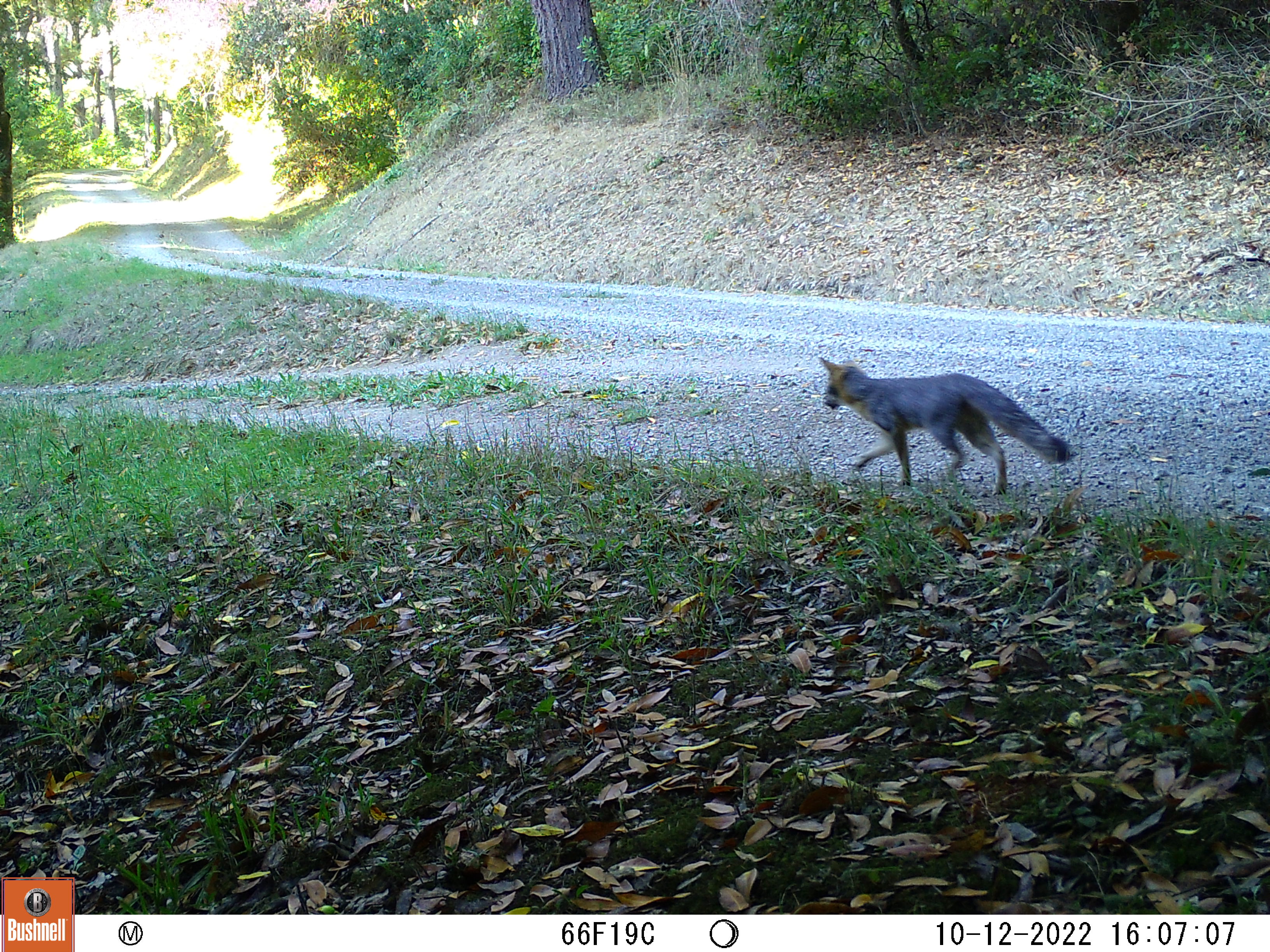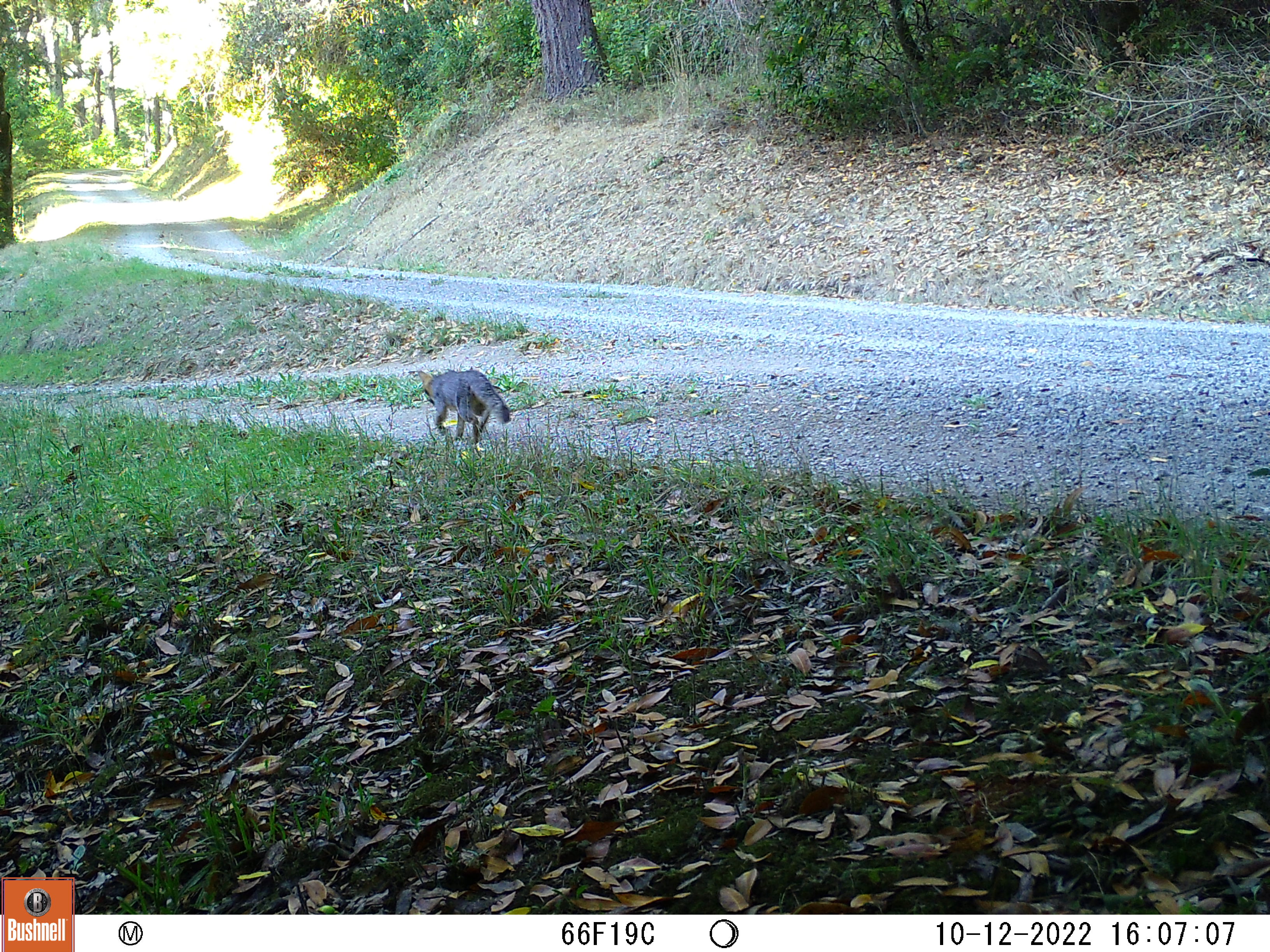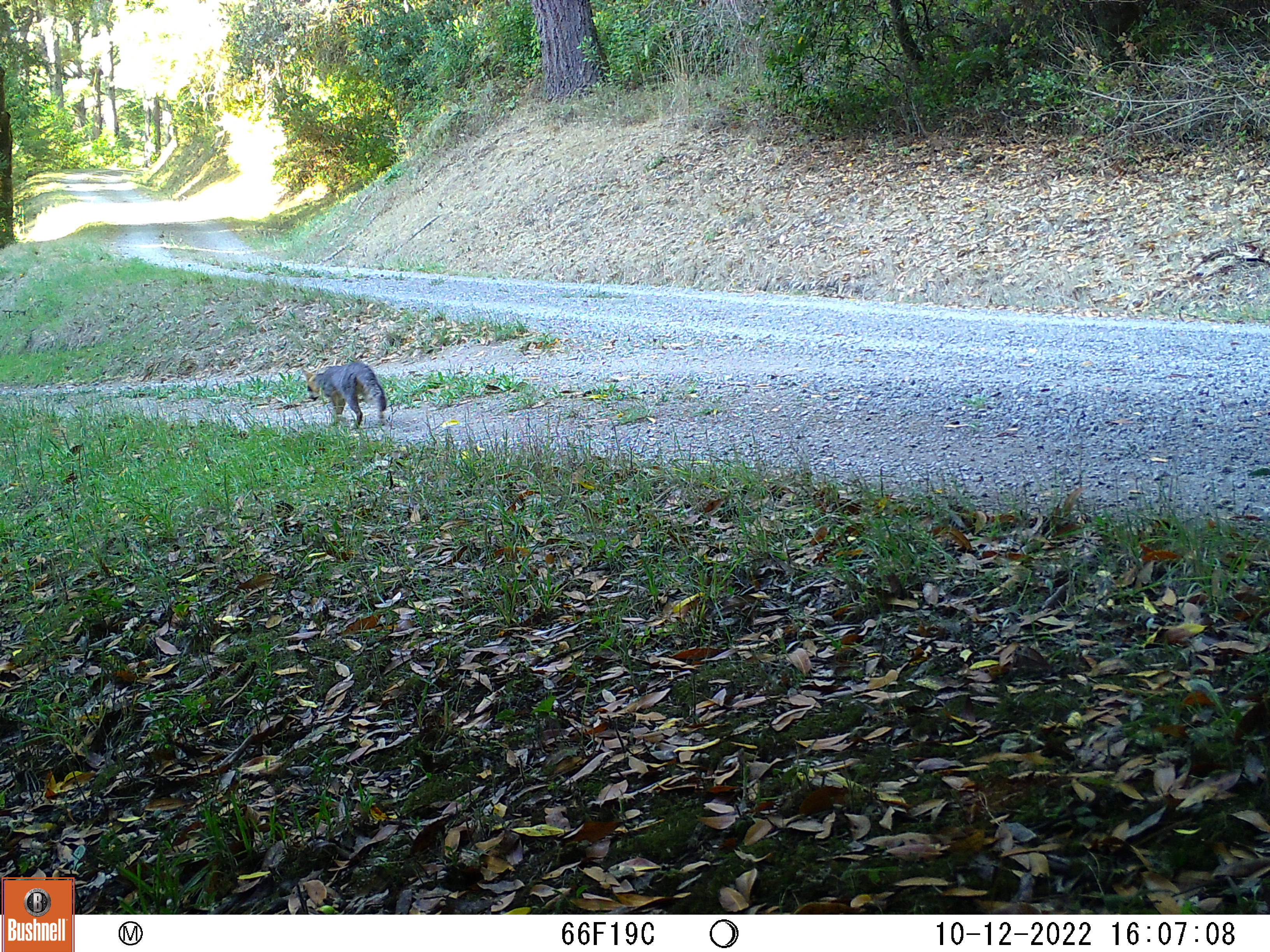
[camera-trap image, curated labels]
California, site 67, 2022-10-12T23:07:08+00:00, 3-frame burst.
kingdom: Animalia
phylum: Chordata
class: Mammalia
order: Carnivora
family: Canidae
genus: Urocyon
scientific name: Urocyon cinereoargenteus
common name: gray fox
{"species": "gray fox (Urocyon cinereoargenteus)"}